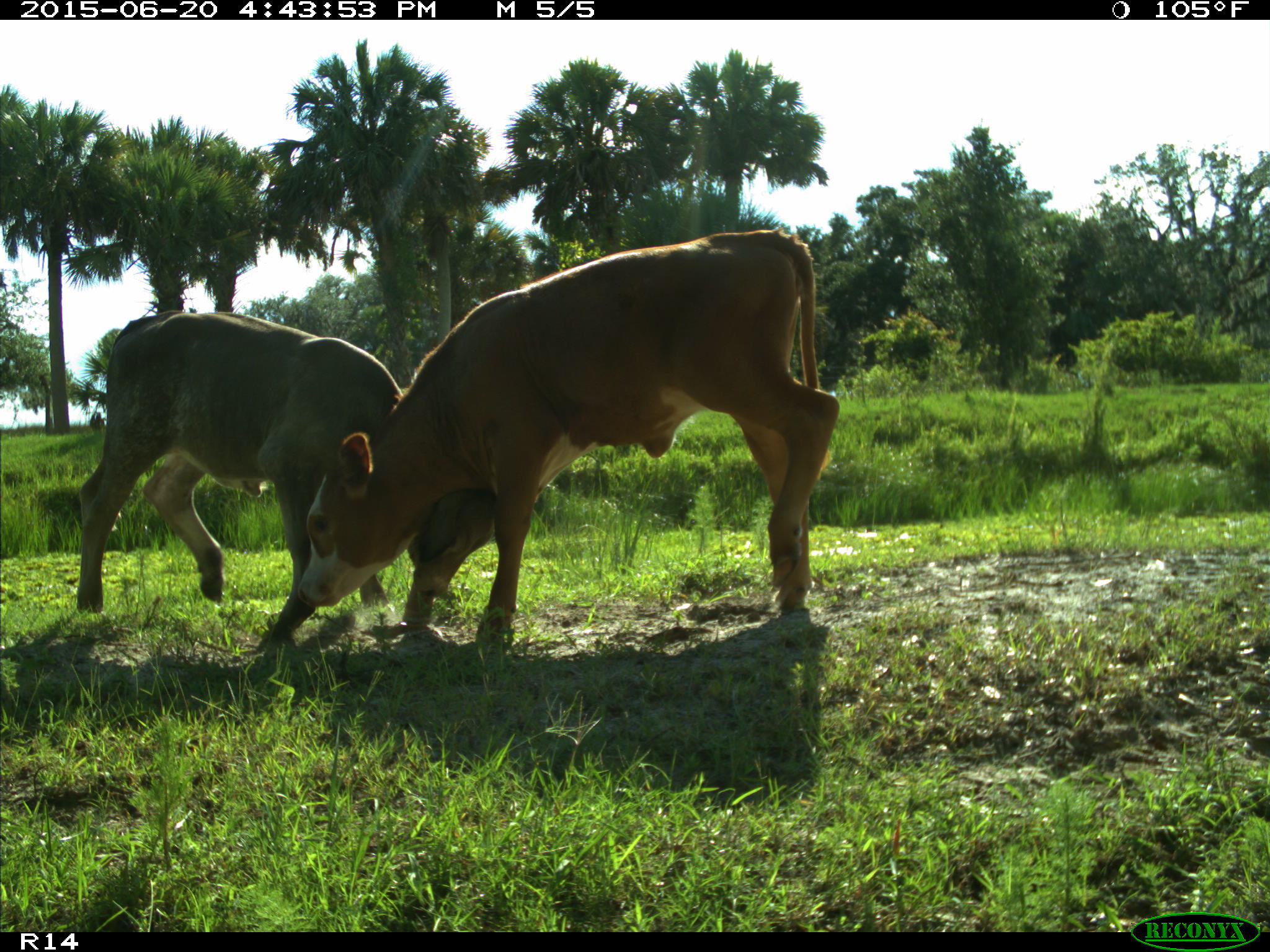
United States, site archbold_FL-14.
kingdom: Animalia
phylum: Chordata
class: Mammalia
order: Artiodactyla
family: Bovidae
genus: Bos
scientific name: Bos taurus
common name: domestic cow